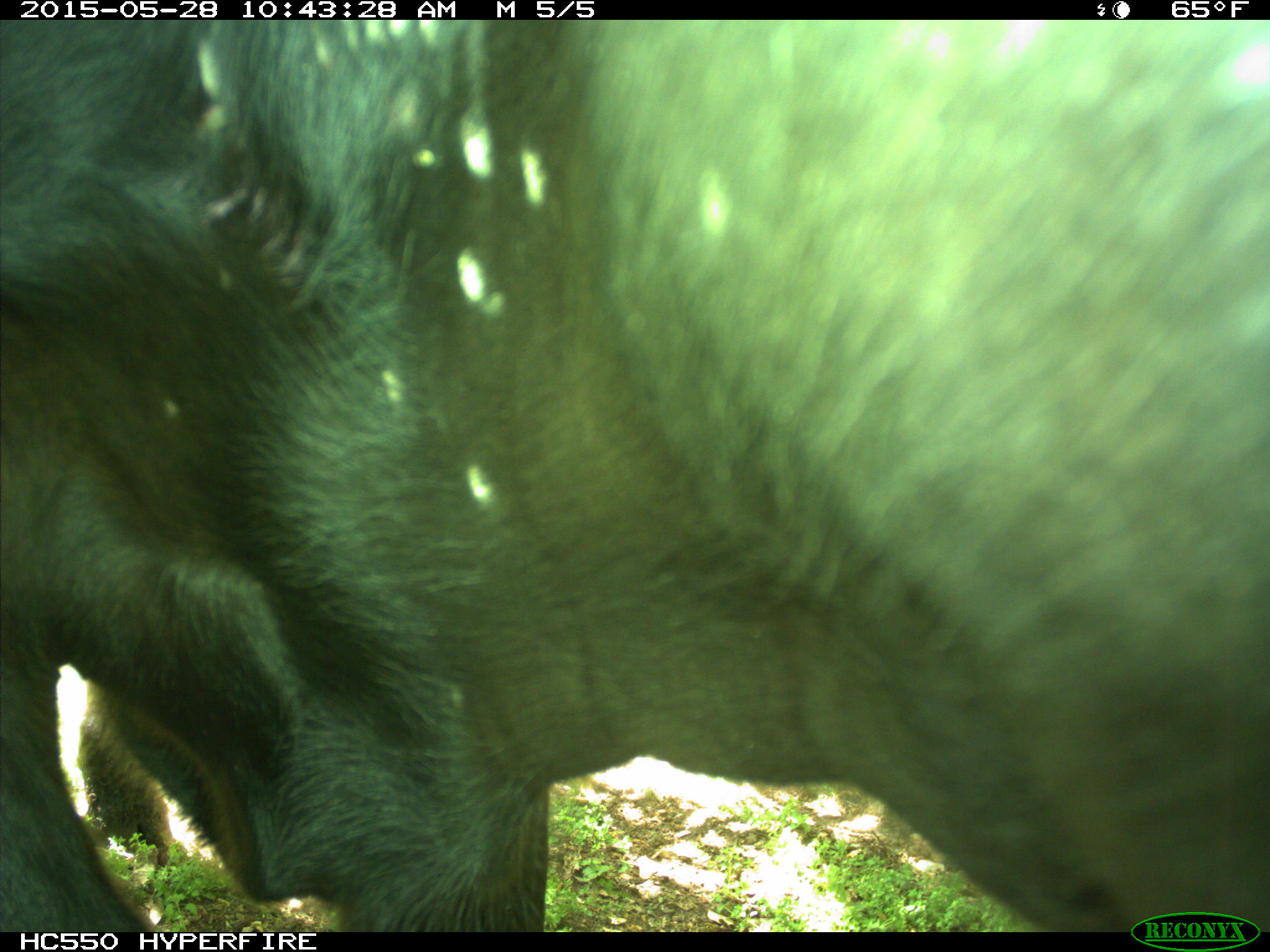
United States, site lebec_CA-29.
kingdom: Animalia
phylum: Chordata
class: Mammalia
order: Artiodactyla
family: Bovidae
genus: Bos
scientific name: Bos taurus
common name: domestic cow